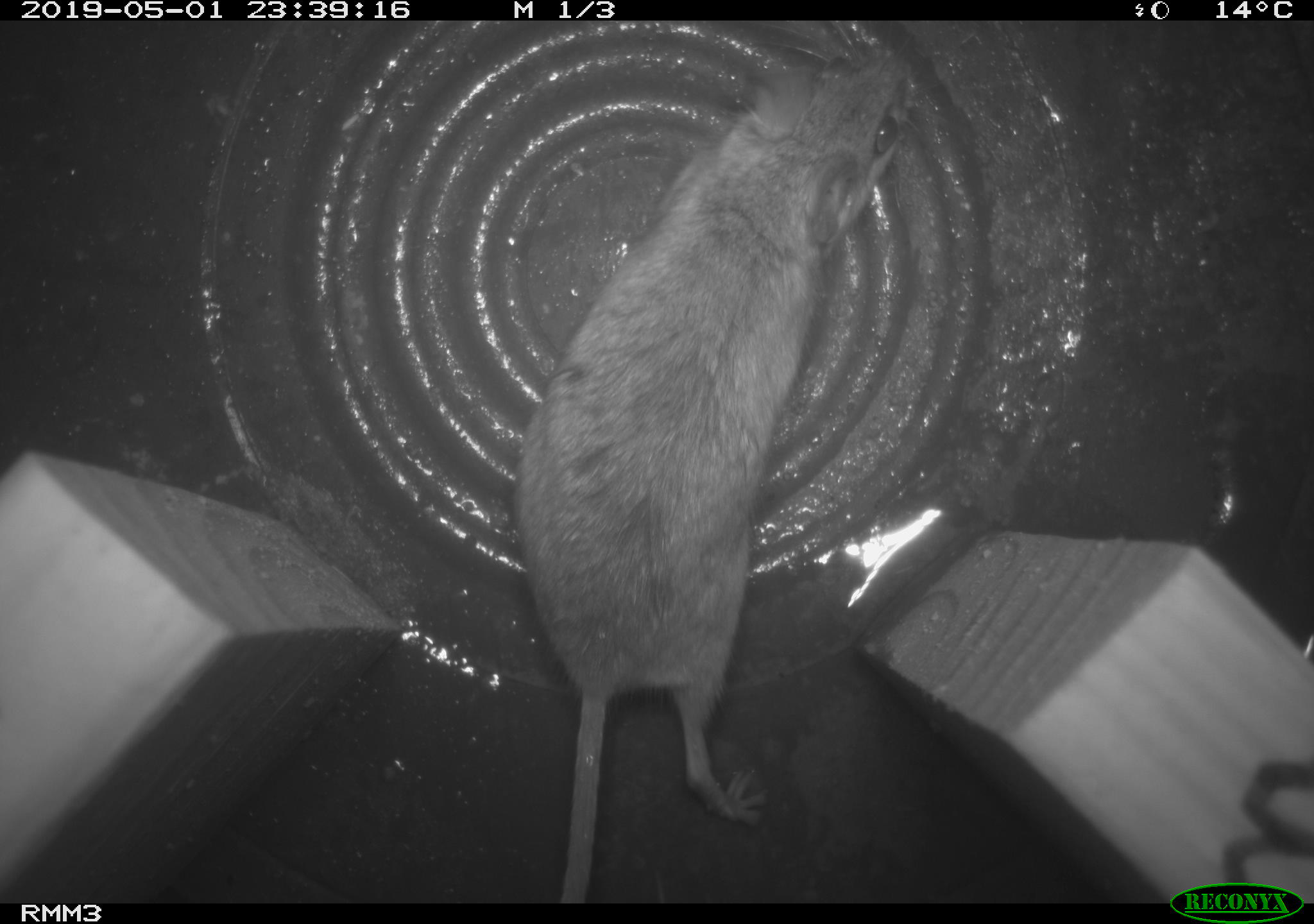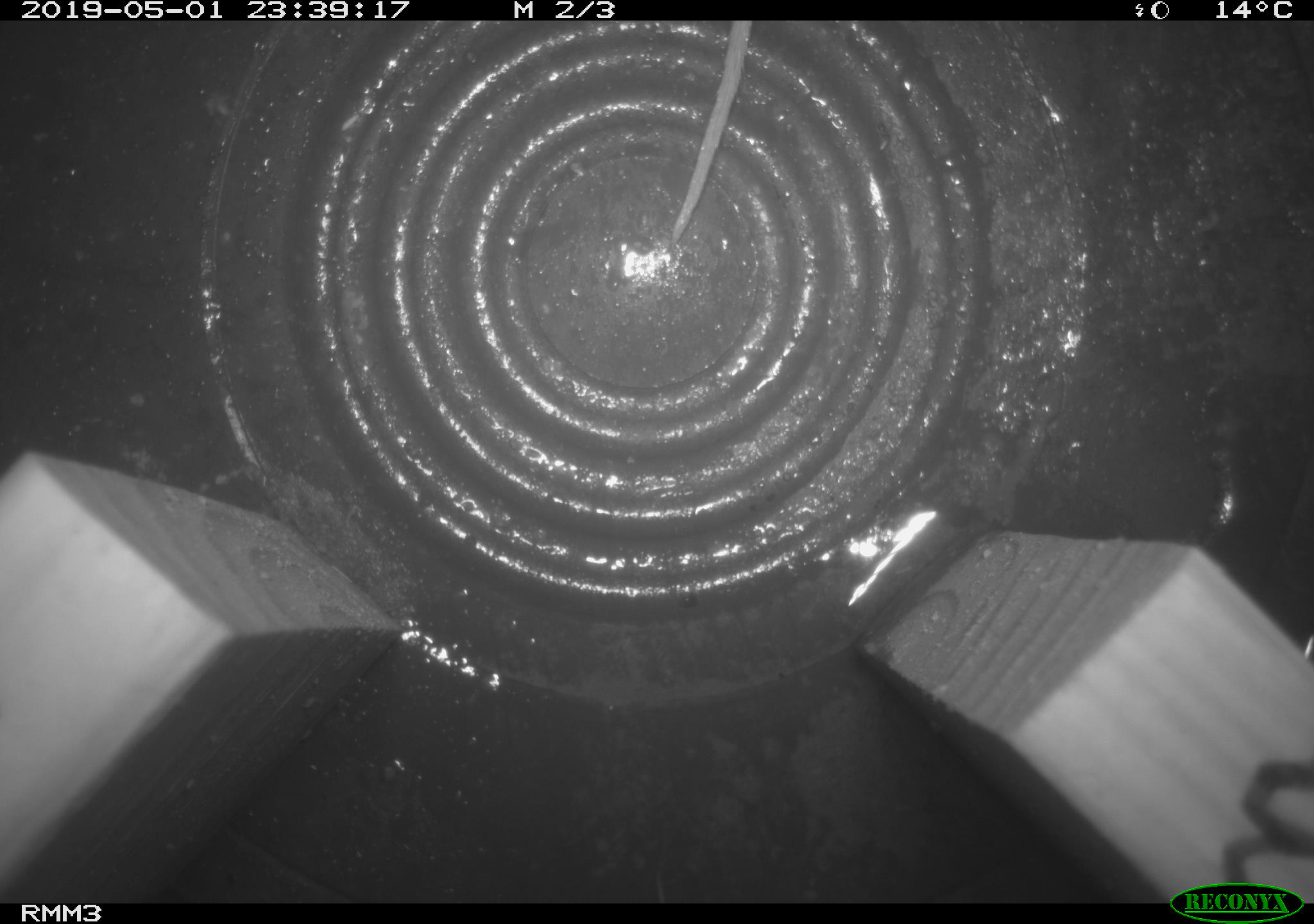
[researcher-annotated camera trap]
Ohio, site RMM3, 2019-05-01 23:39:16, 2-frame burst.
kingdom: Animalia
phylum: Chordata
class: Mammalia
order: Rodentia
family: Cricetidae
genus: Peromyscus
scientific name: Peromyscus leucopus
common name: white-footed mouse